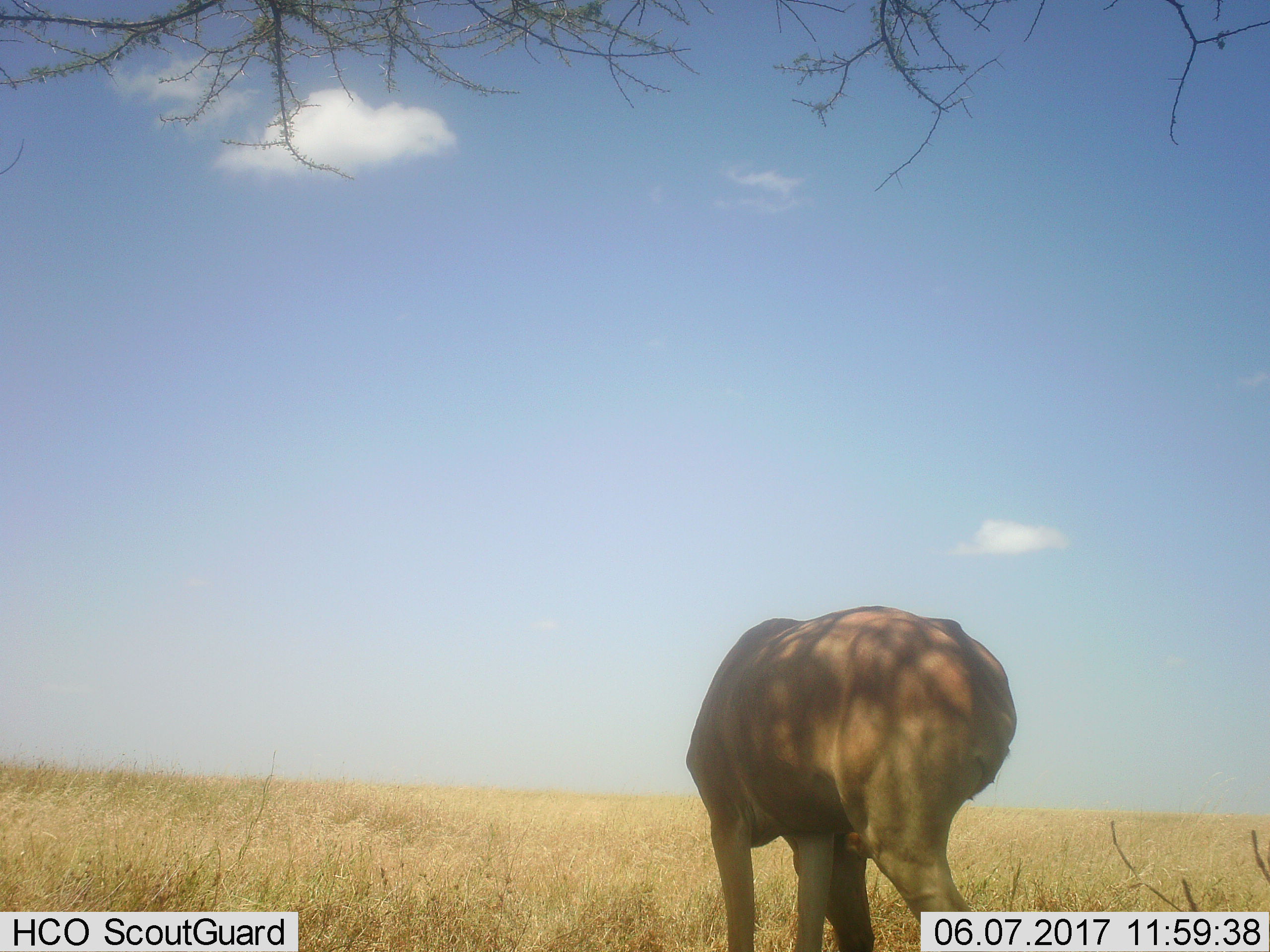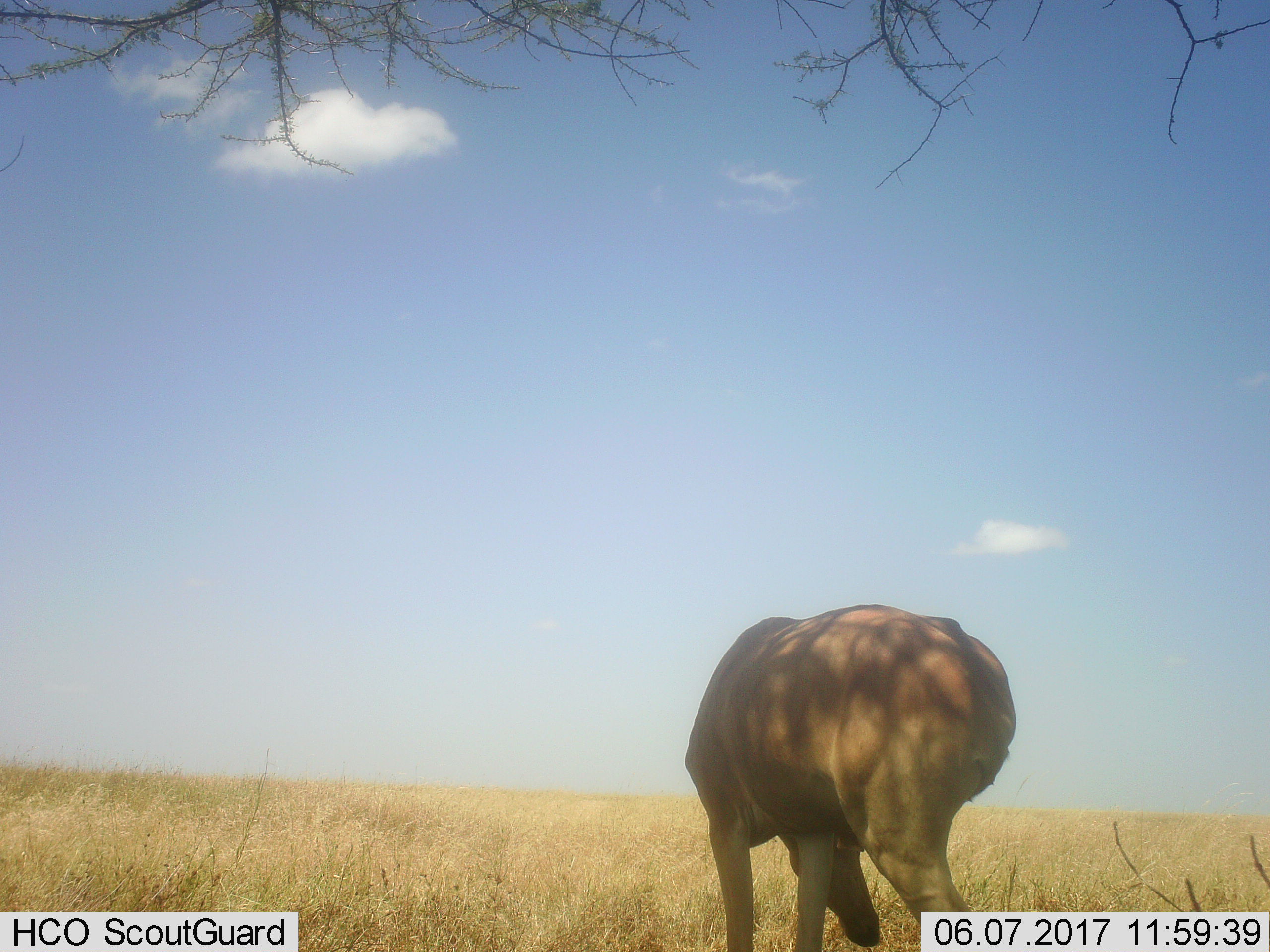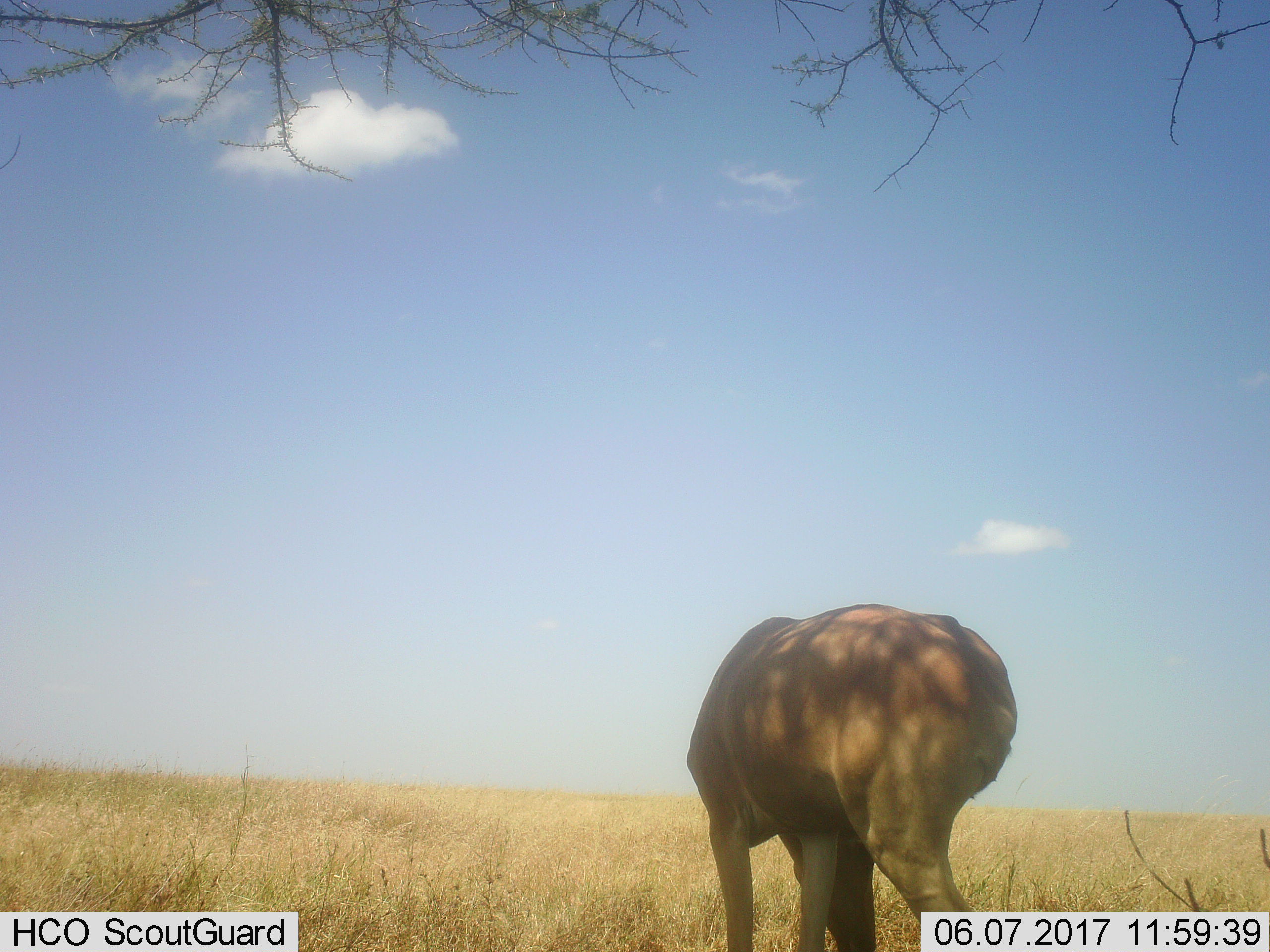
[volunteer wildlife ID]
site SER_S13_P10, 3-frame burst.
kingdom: Animalia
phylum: Chordata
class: Mammalia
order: Artiodactyla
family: Bovidae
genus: Alcelaphus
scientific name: Alcelaphus buselaphus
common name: hartebeest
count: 1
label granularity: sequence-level